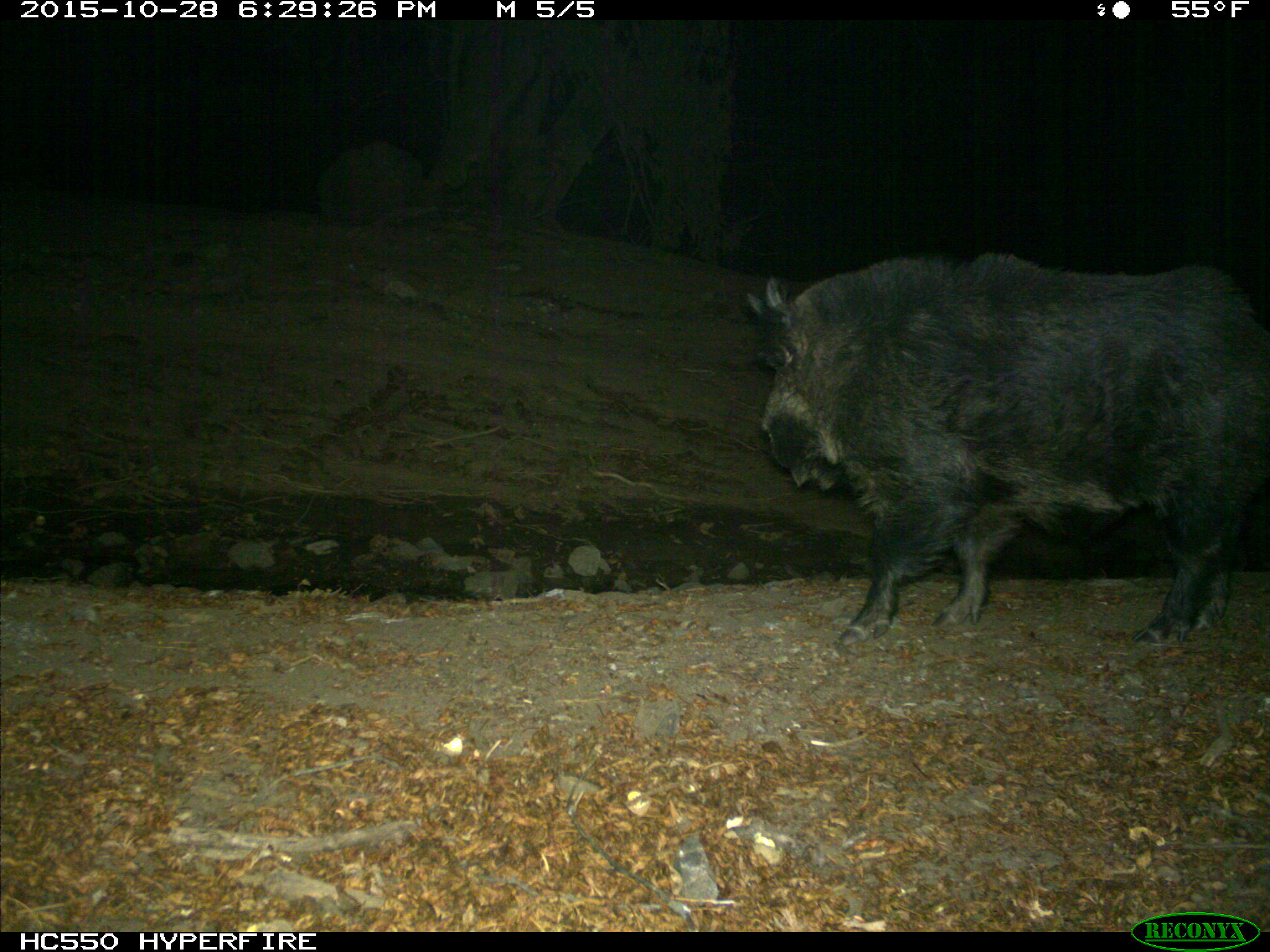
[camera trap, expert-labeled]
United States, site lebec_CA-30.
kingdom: Animalia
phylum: Chordata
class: Mammalia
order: Artiodactyla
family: Suidae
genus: Sus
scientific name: Sus scrofa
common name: wild boar